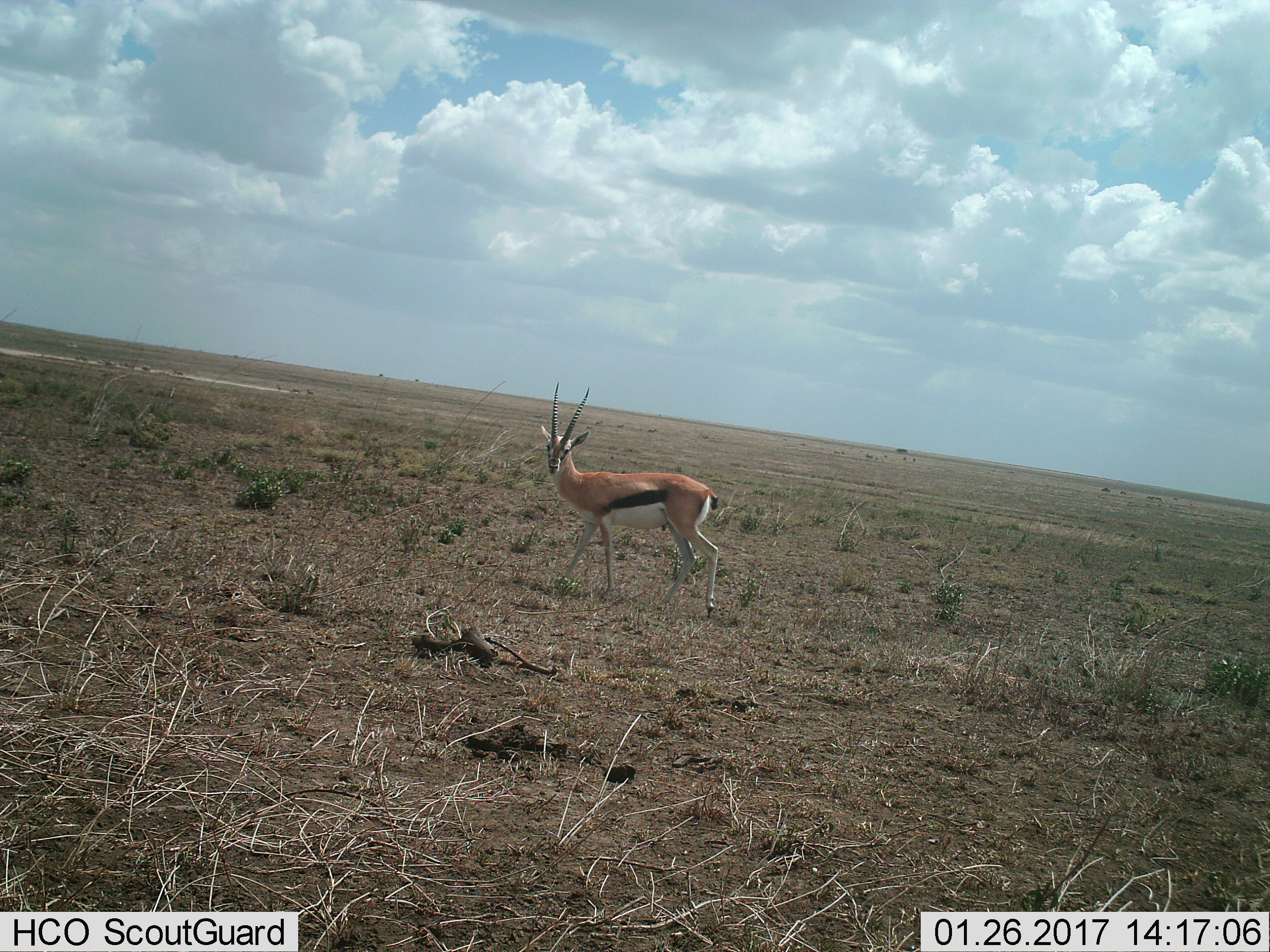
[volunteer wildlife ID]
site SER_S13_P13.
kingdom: Animalia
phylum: Chordata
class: Mammalia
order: Artiodactyla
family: Bovidae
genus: Eudorcas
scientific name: Eudorcas thomsonii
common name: thomson's gazelle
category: gazellethomsons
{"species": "gazellethomsons (thomson's gazelle) (Eudorcas thomsonii)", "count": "1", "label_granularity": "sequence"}